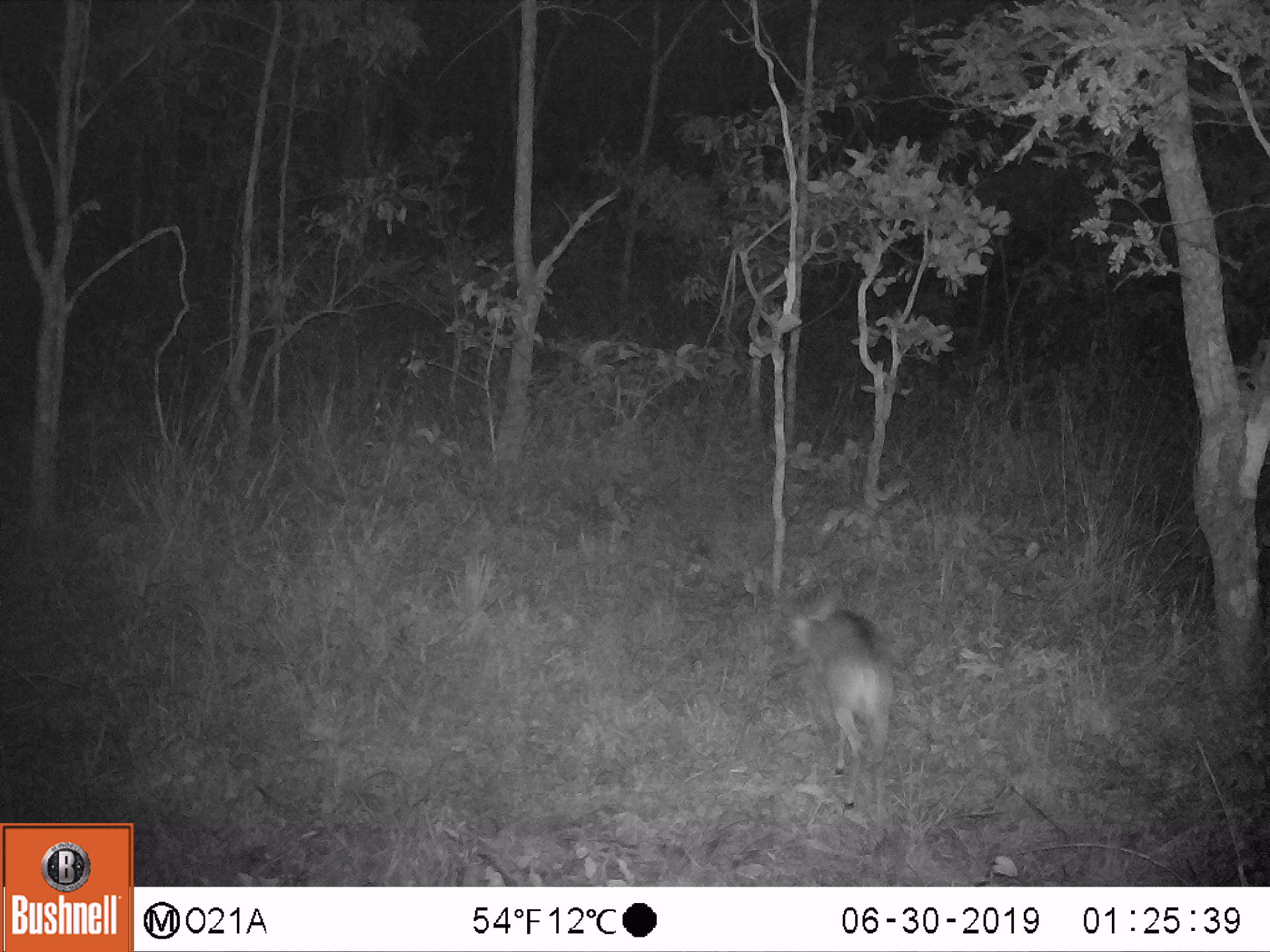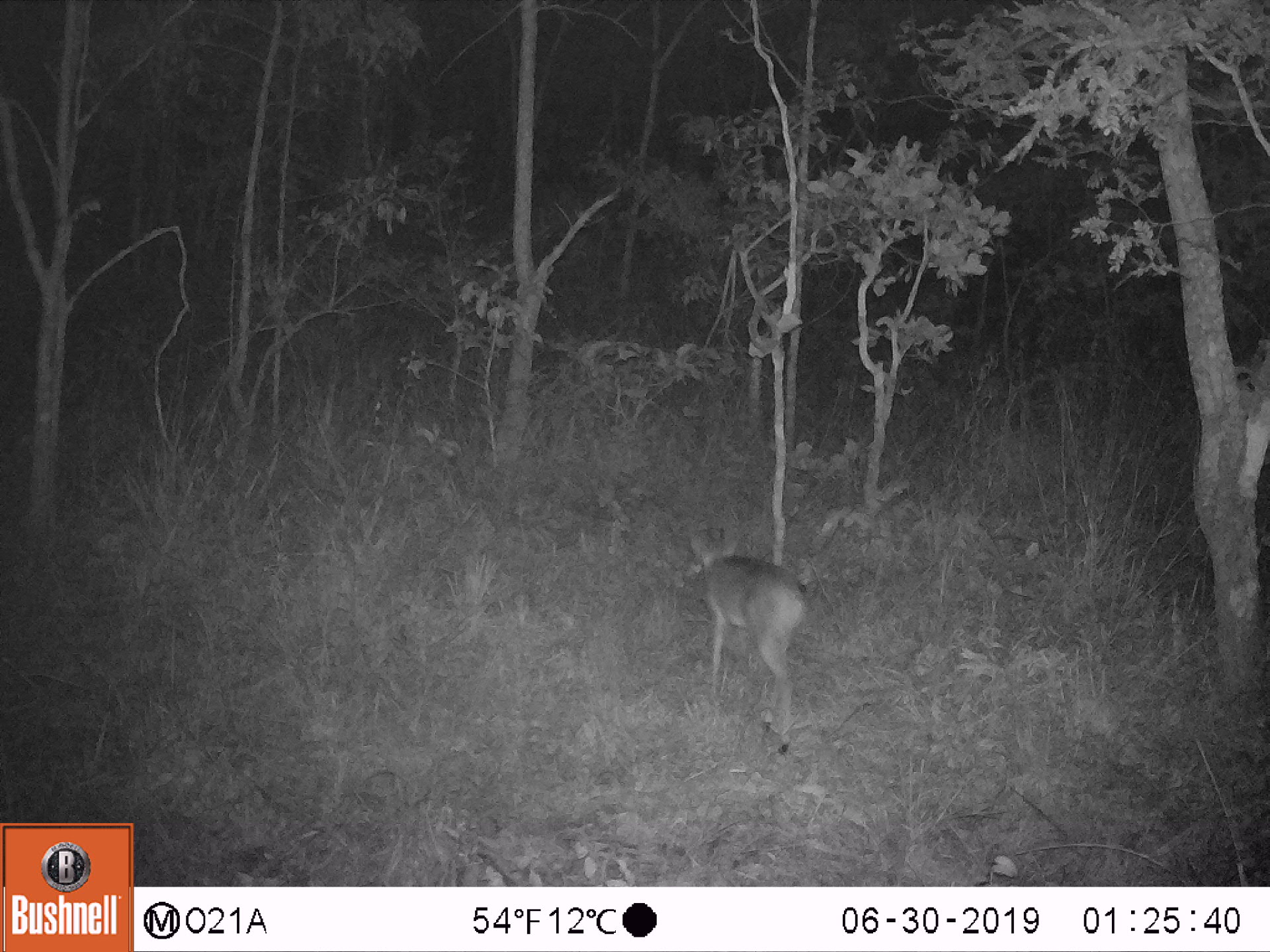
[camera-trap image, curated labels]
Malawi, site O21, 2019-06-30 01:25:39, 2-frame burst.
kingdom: Animalia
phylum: Chordata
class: Mammalia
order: Artiodactyla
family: Bovidae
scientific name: Antilopinae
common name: small antelope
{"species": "small antelope (Antilopinae)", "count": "1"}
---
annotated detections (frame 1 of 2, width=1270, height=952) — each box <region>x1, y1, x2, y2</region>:
small antelope: <region>770, 584, 901, 830</region>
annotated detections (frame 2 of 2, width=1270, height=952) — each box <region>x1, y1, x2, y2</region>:
small antelope: <region>668, 514, 812, 769</region>